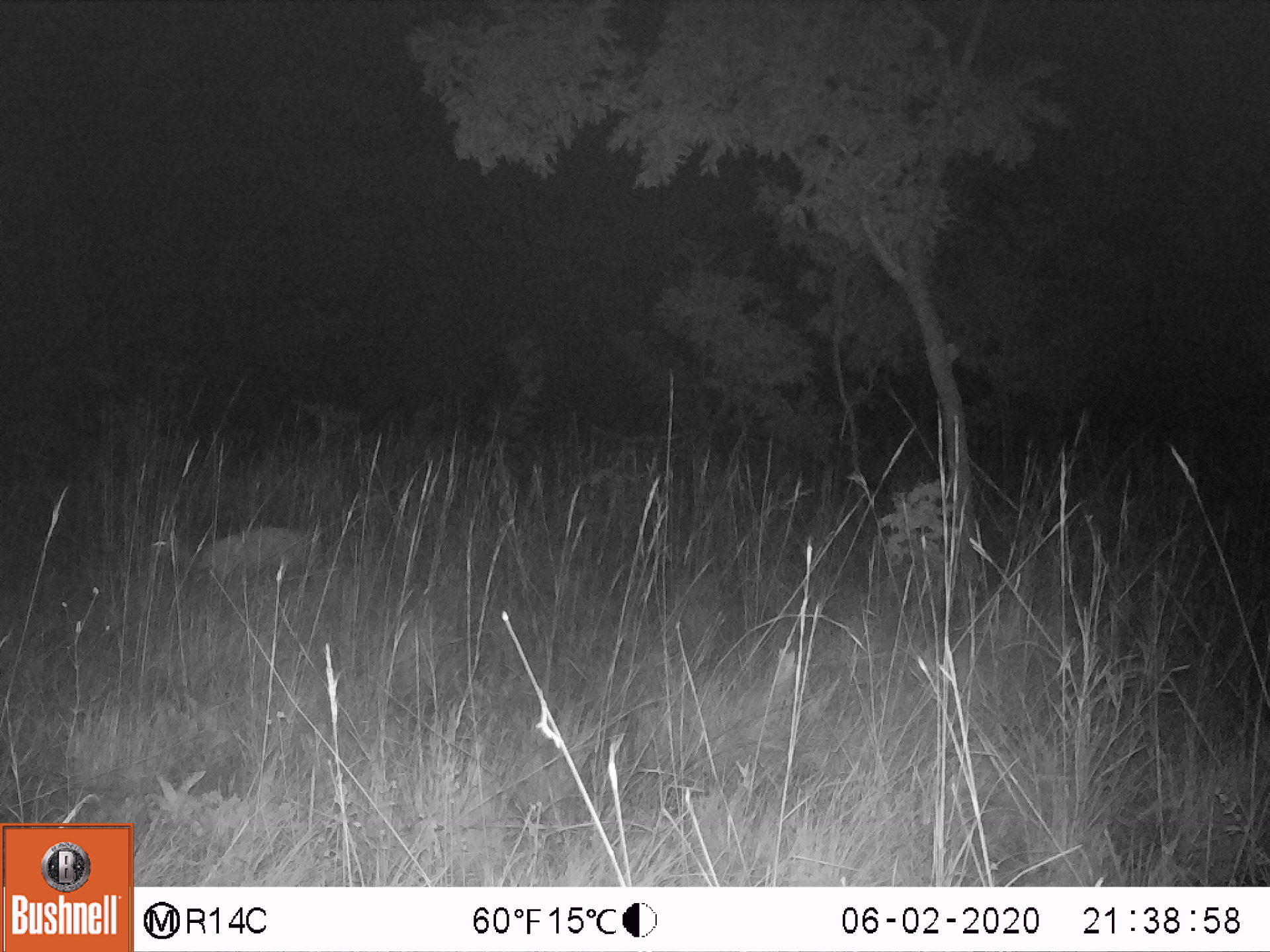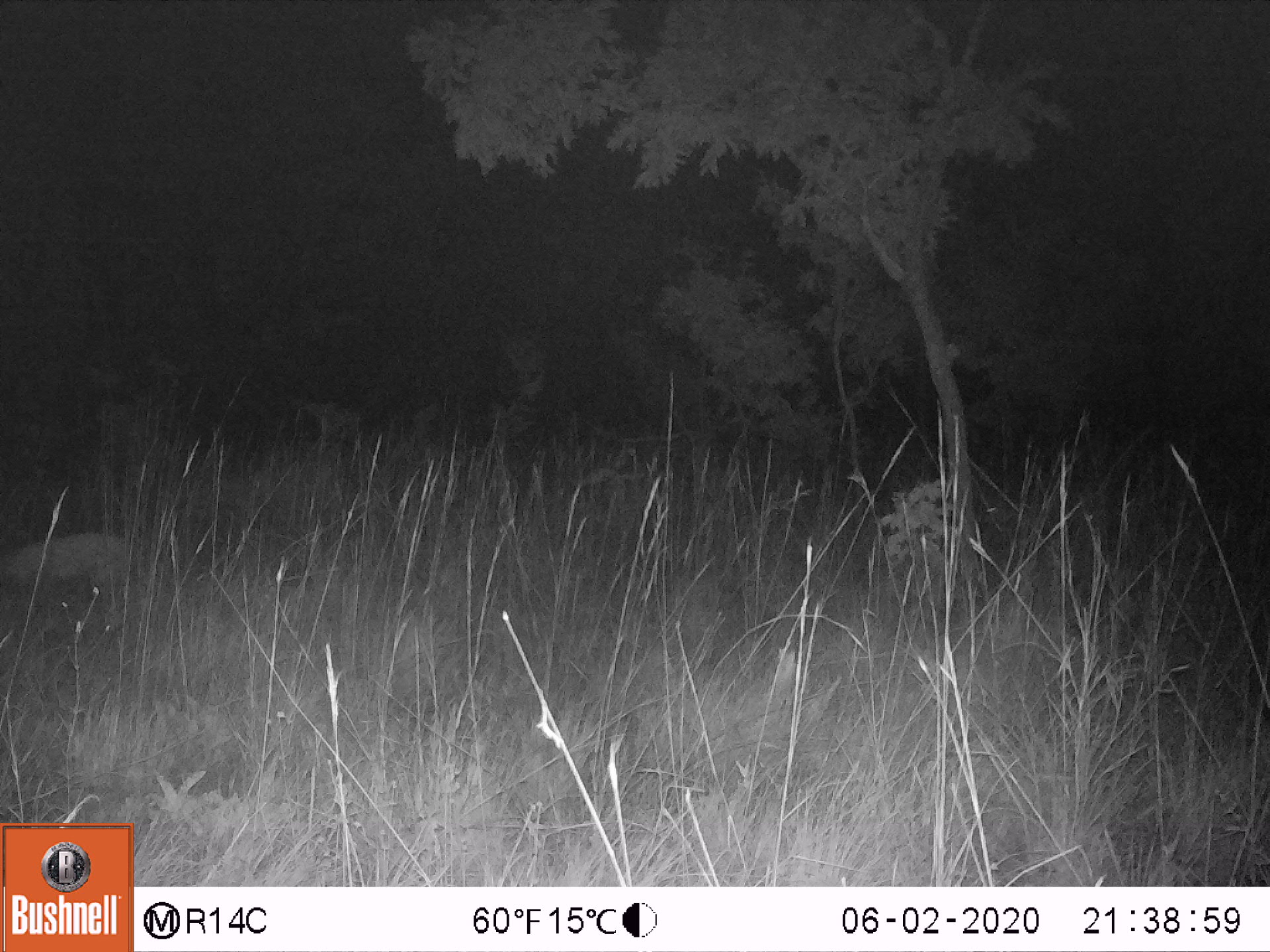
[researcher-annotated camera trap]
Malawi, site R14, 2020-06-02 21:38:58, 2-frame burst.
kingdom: Animalia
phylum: Chordata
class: Mammalia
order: Artiodactyla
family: Bovidae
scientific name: Antilopinae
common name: small antelope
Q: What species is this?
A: Small antelope (Antilopinae).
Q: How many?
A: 1.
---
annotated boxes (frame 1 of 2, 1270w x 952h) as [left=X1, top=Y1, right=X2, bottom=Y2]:
small antelope: [left=129, top=502, right=328, bottom=608]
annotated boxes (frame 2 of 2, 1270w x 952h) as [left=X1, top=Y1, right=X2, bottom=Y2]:
small antelope: [left=0, top=525, right=157, bottom=636]